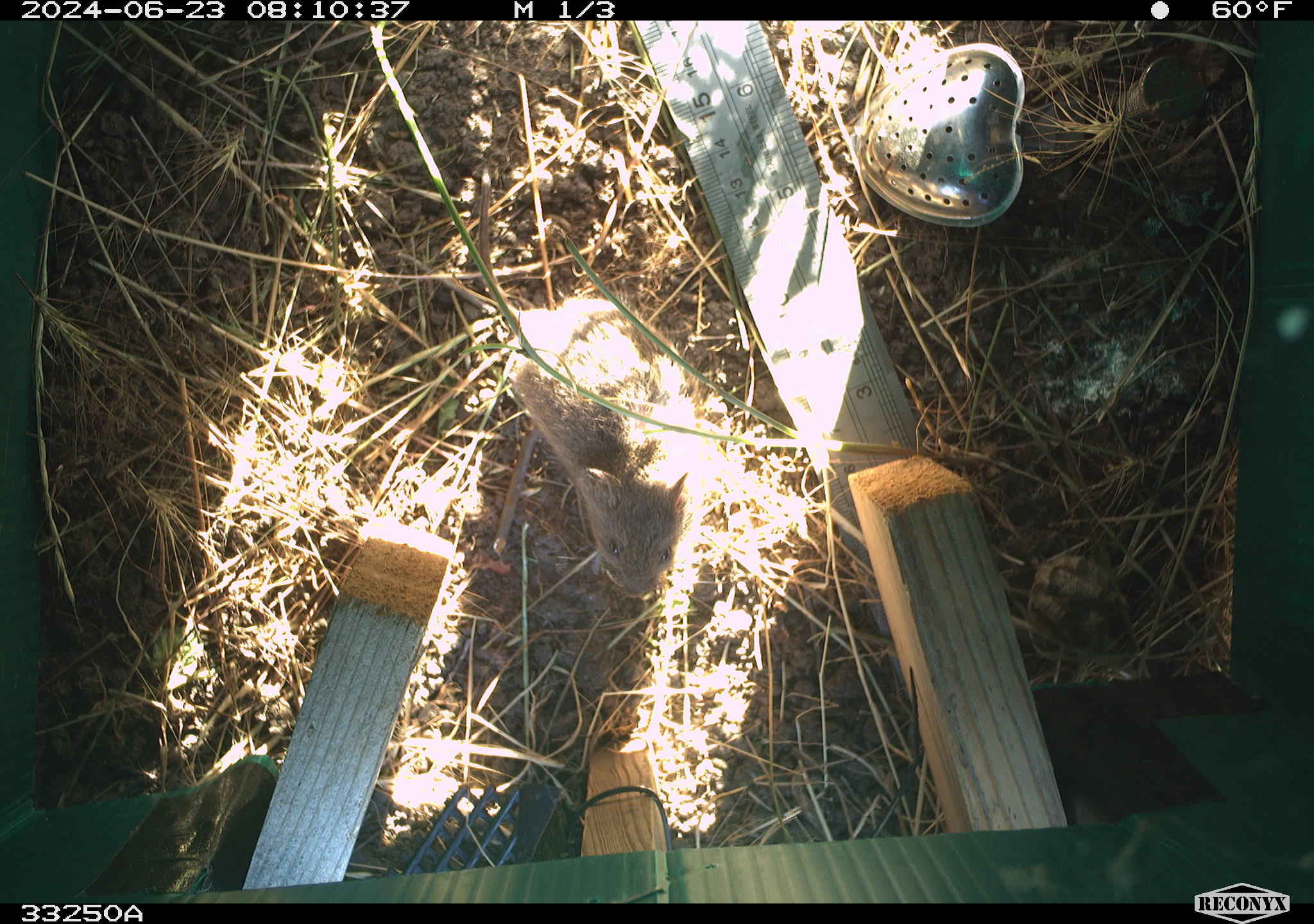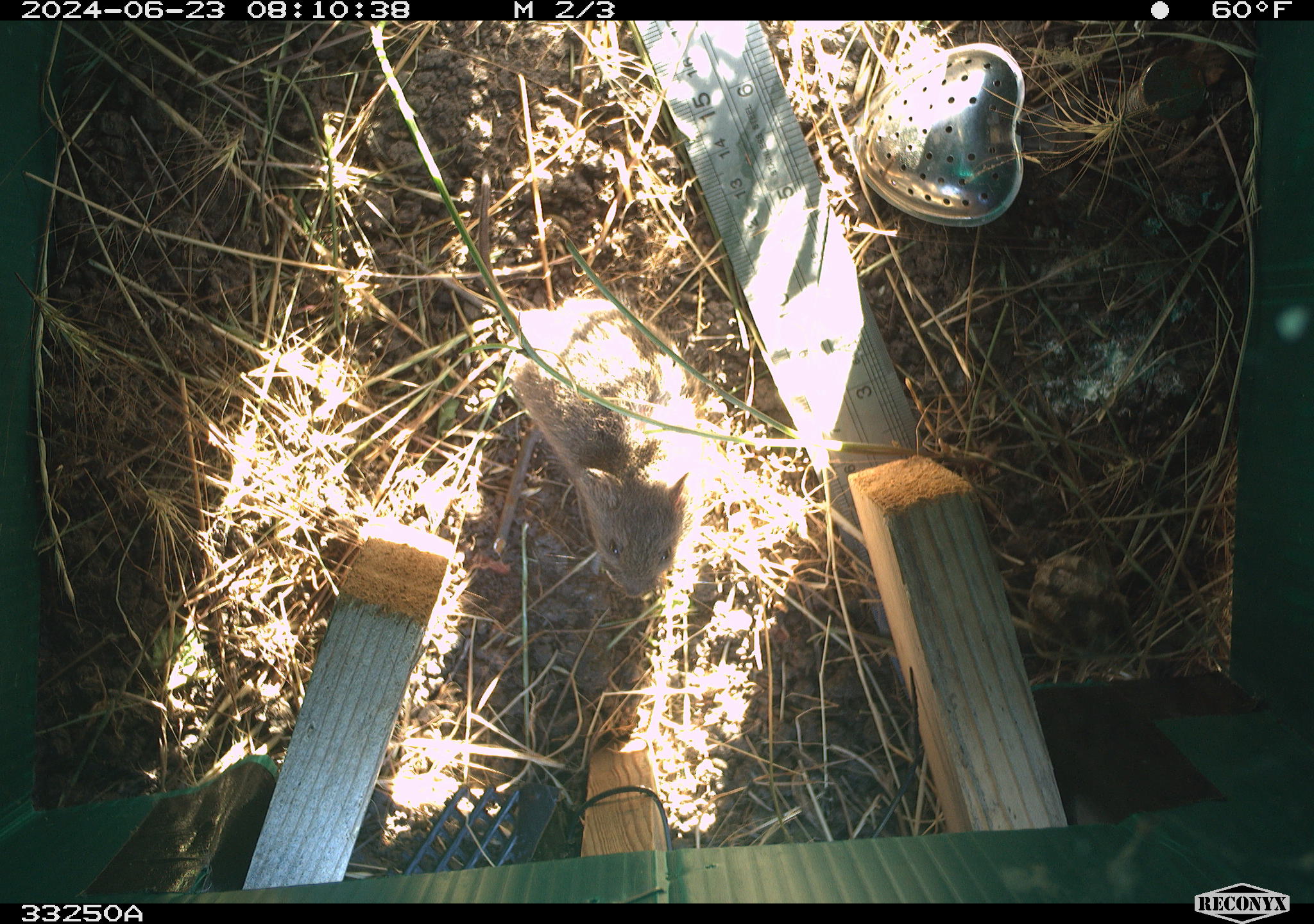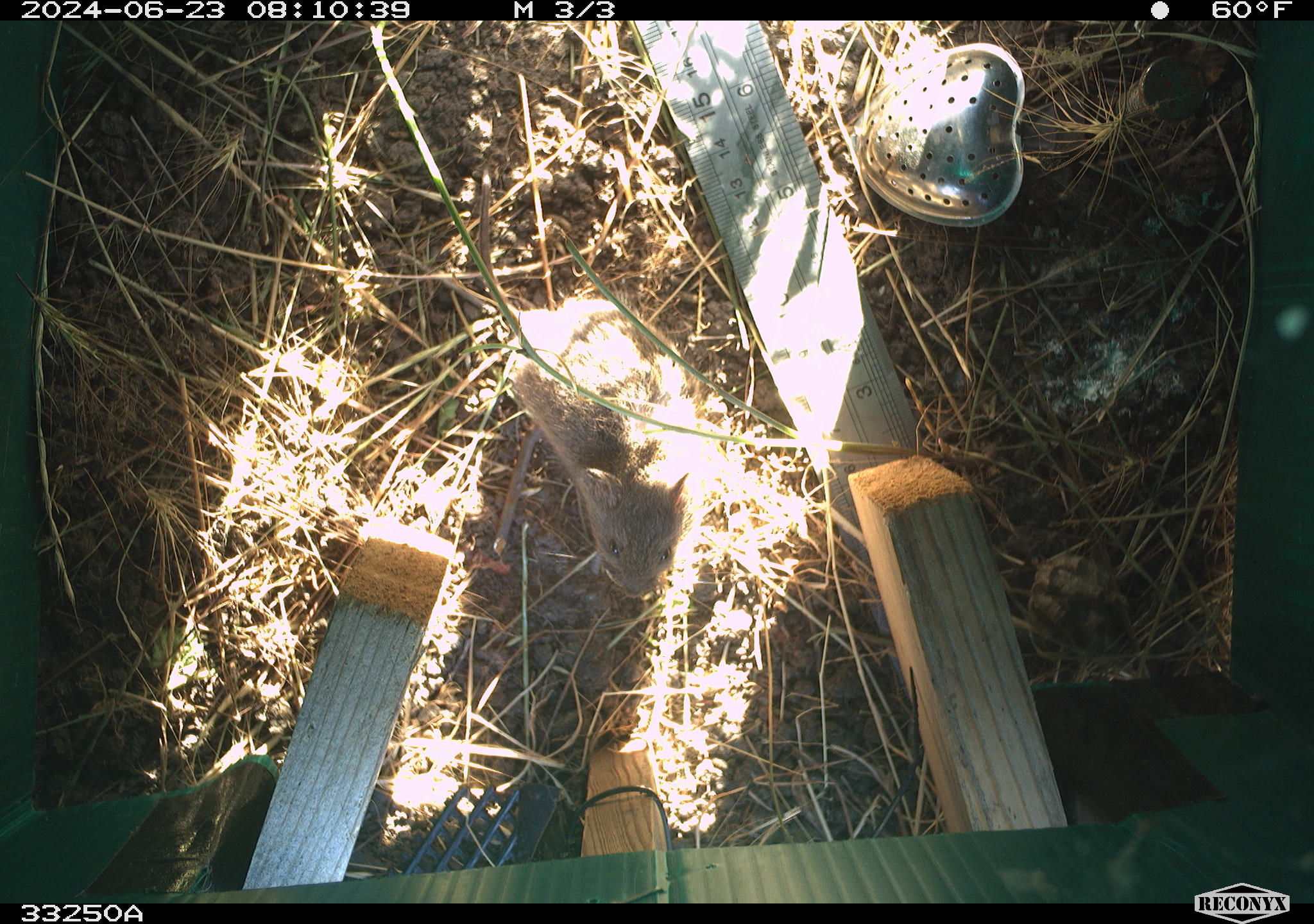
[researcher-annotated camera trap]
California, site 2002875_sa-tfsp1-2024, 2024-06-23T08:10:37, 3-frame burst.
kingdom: Animalia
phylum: Chordata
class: Mammalia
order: Rodentia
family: Cricetidae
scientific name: Arvicolinae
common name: voles, lemmings, and muskrats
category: arvicolinae subfamily